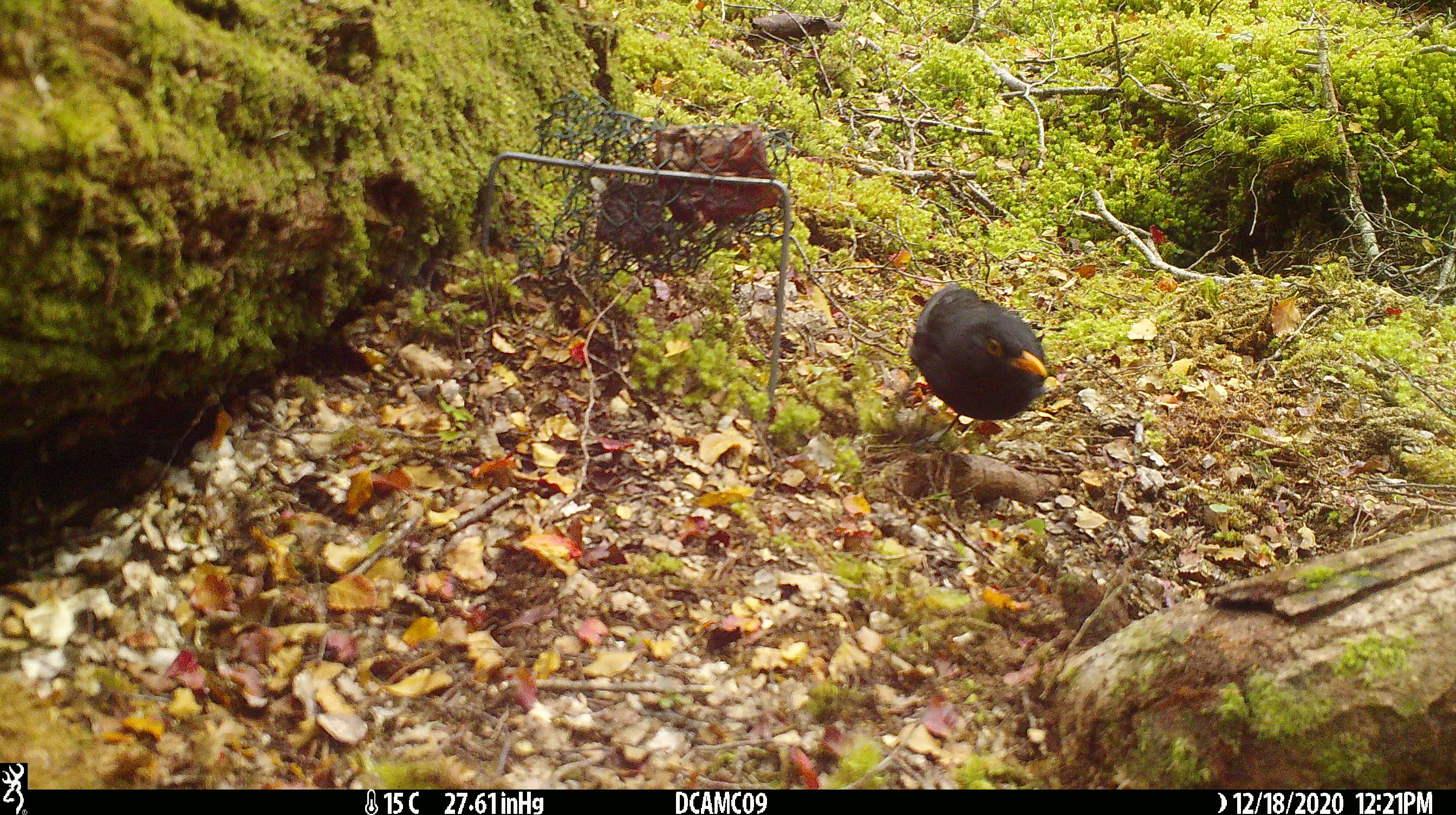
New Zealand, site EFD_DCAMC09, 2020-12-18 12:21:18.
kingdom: Animalia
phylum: Chordata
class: Aves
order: Passeriformes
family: Turdidae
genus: Turdus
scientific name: Turdus merula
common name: eurasian blackbird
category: blackbird